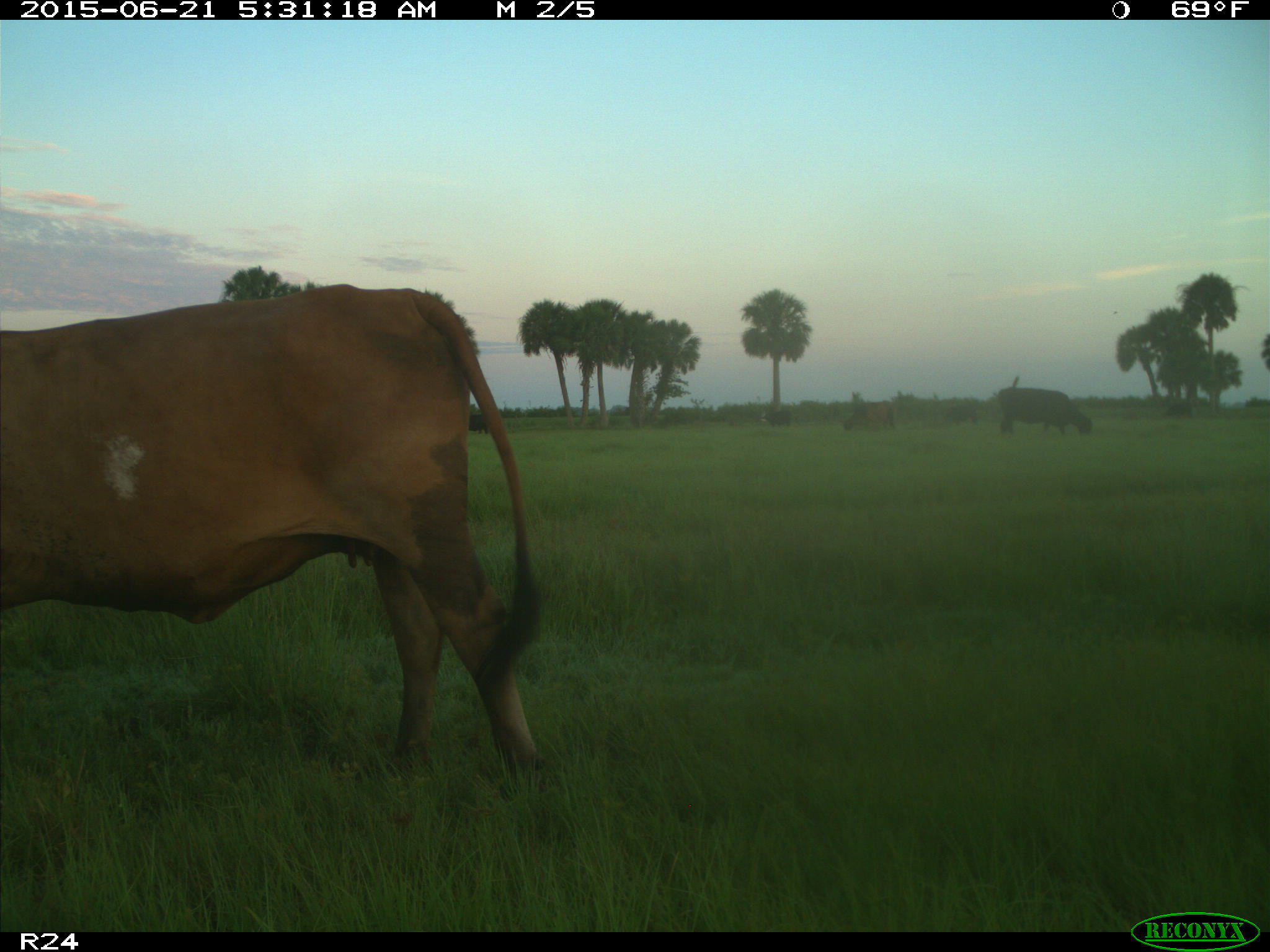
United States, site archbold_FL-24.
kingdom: Animalia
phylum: Chordata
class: Mammalia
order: Artiodactyla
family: Bovidae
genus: Bos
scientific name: Bos taurus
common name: domestic cow